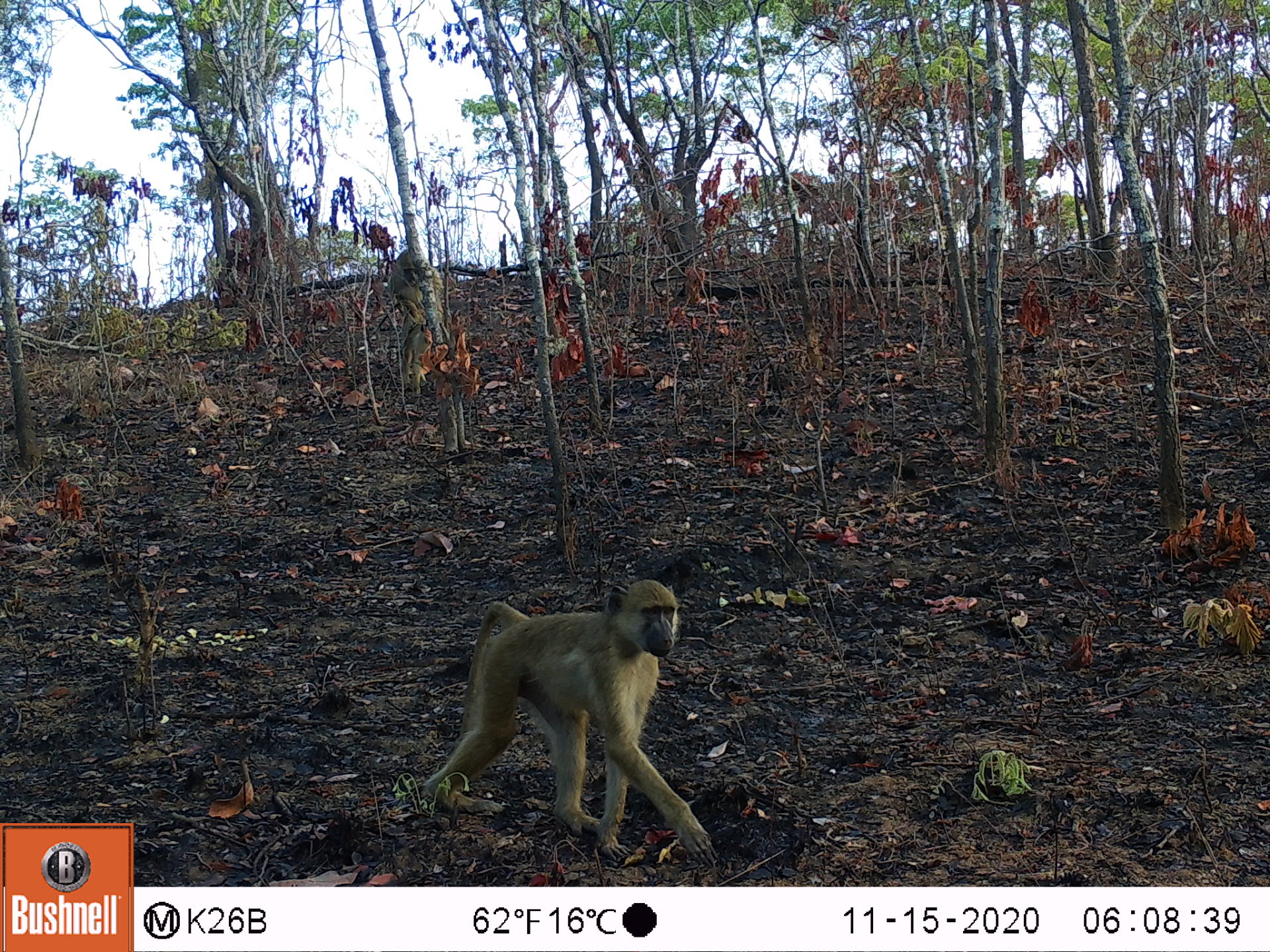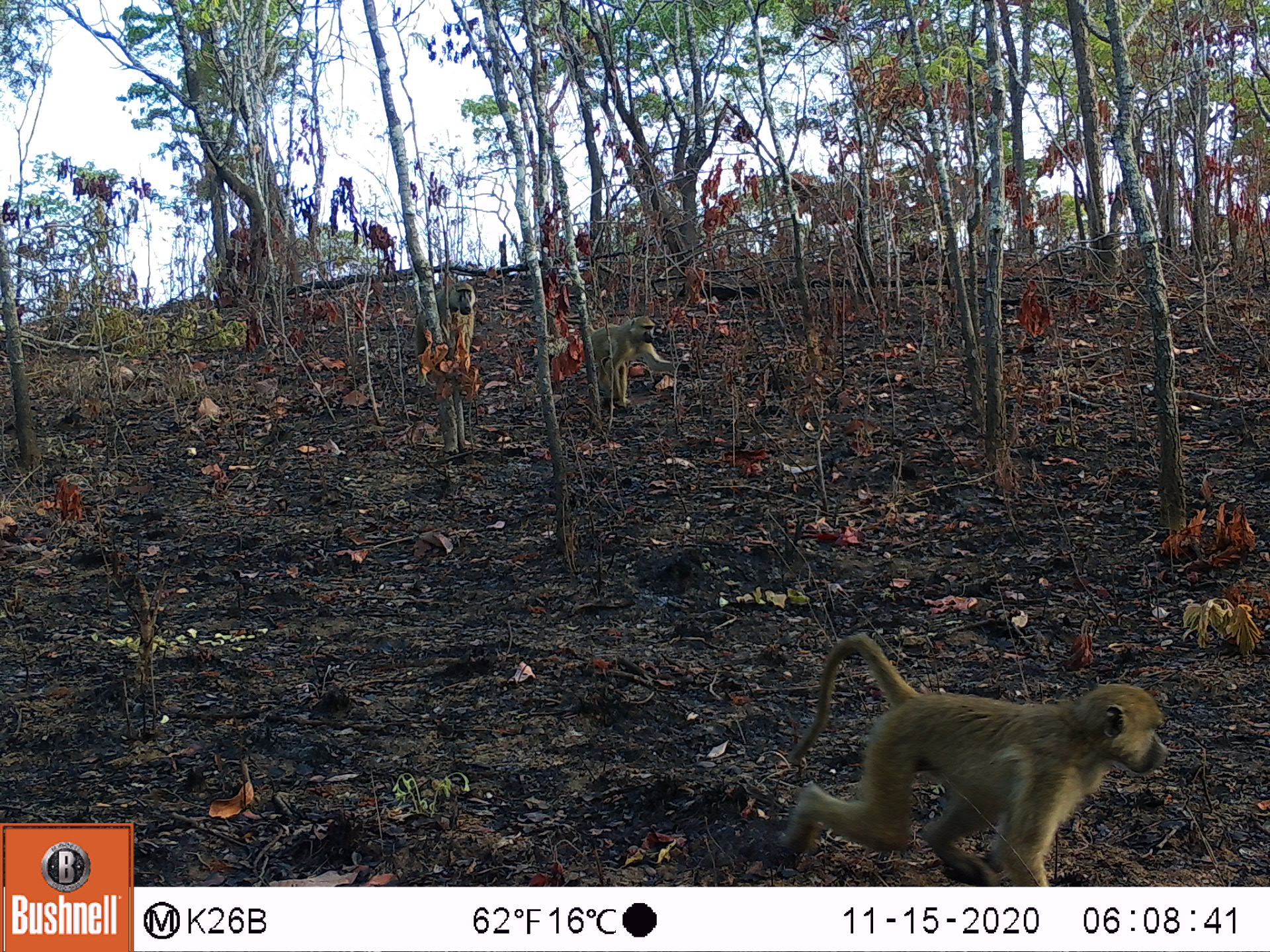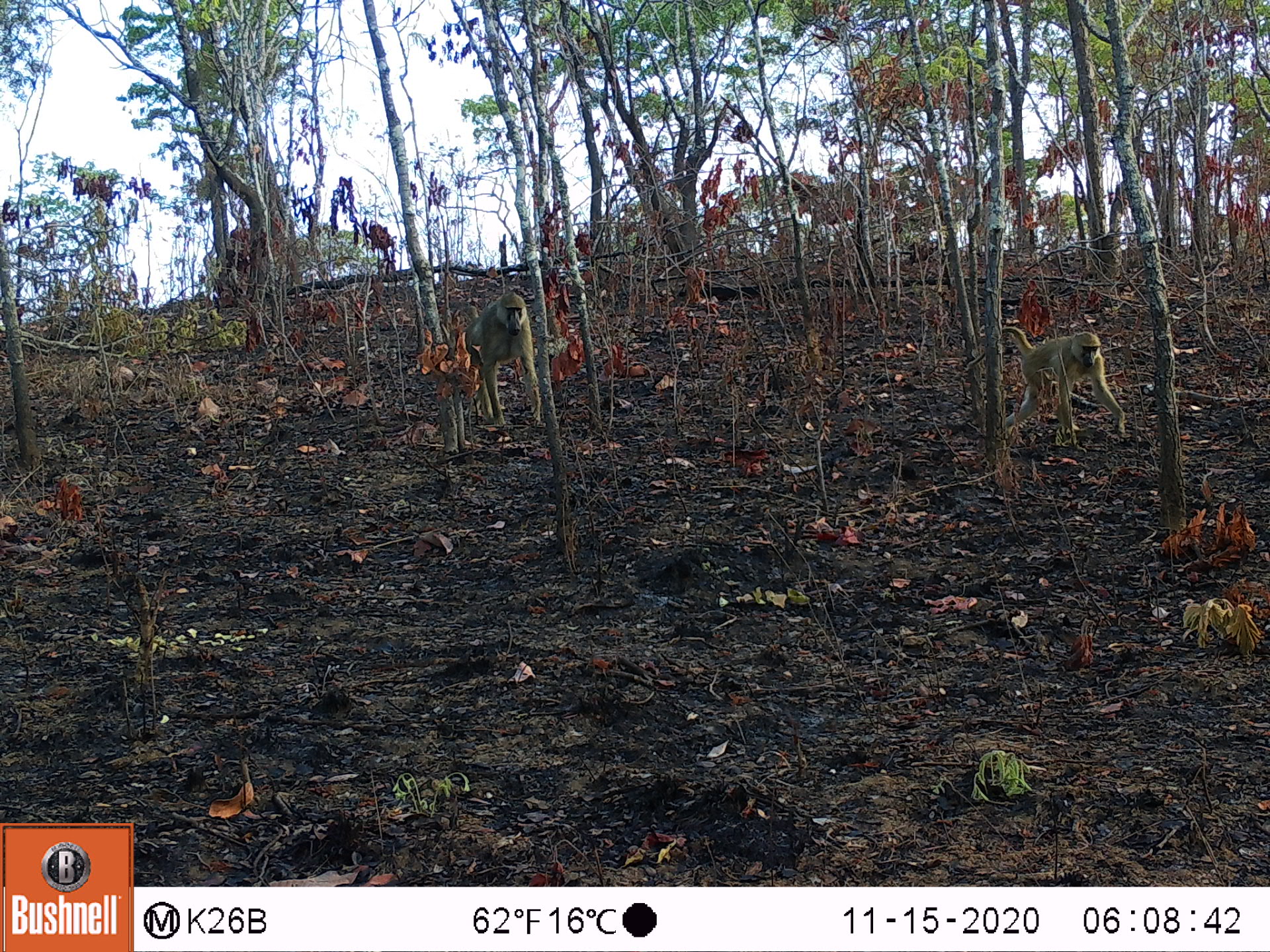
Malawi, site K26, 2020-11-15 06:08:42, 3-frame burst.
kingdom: Animalia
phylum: Chordata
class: Mammalia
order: Primates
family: Cercopithecidae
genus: Papio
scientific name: Papio cynocephalus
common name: yellow baboon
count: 3